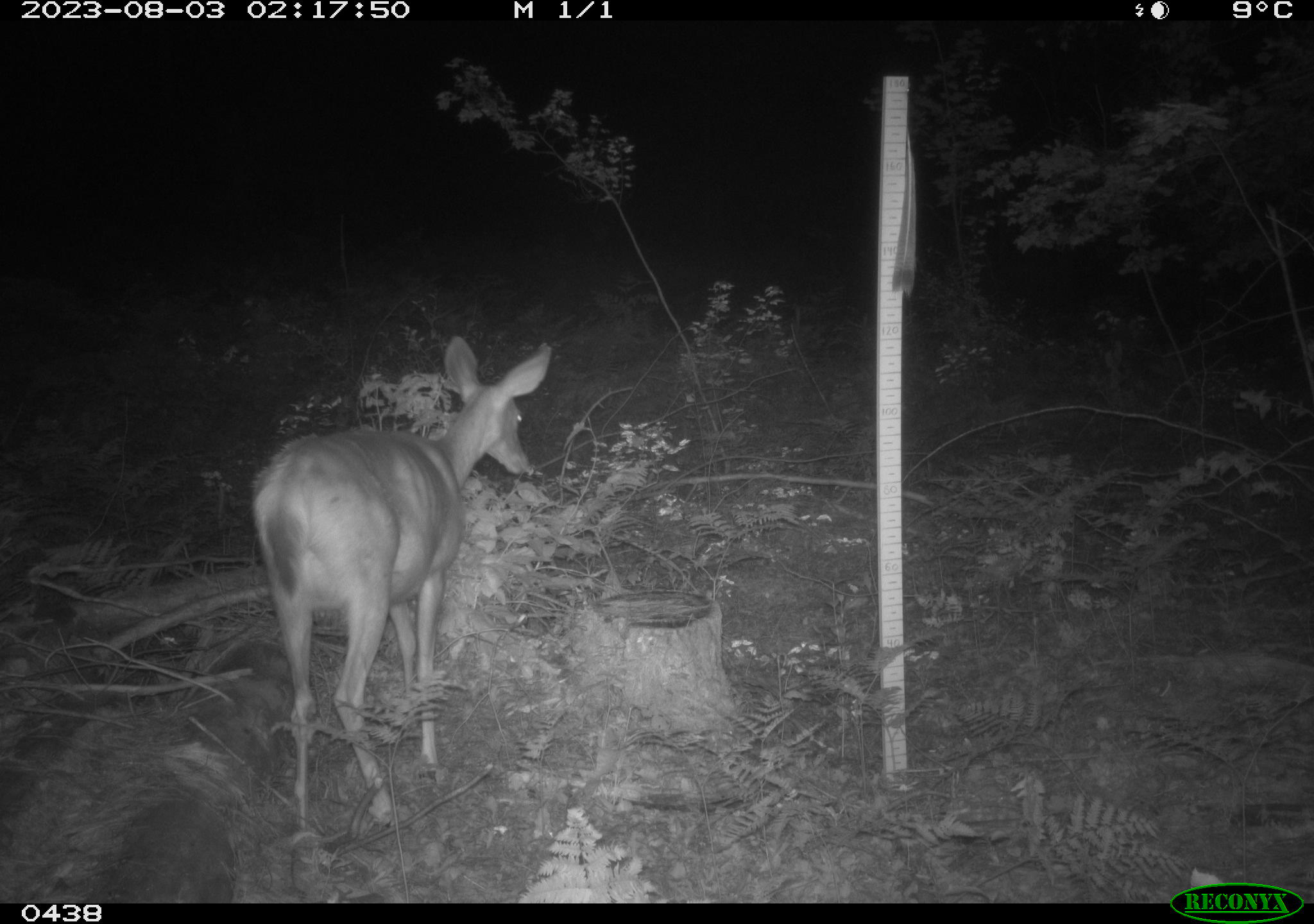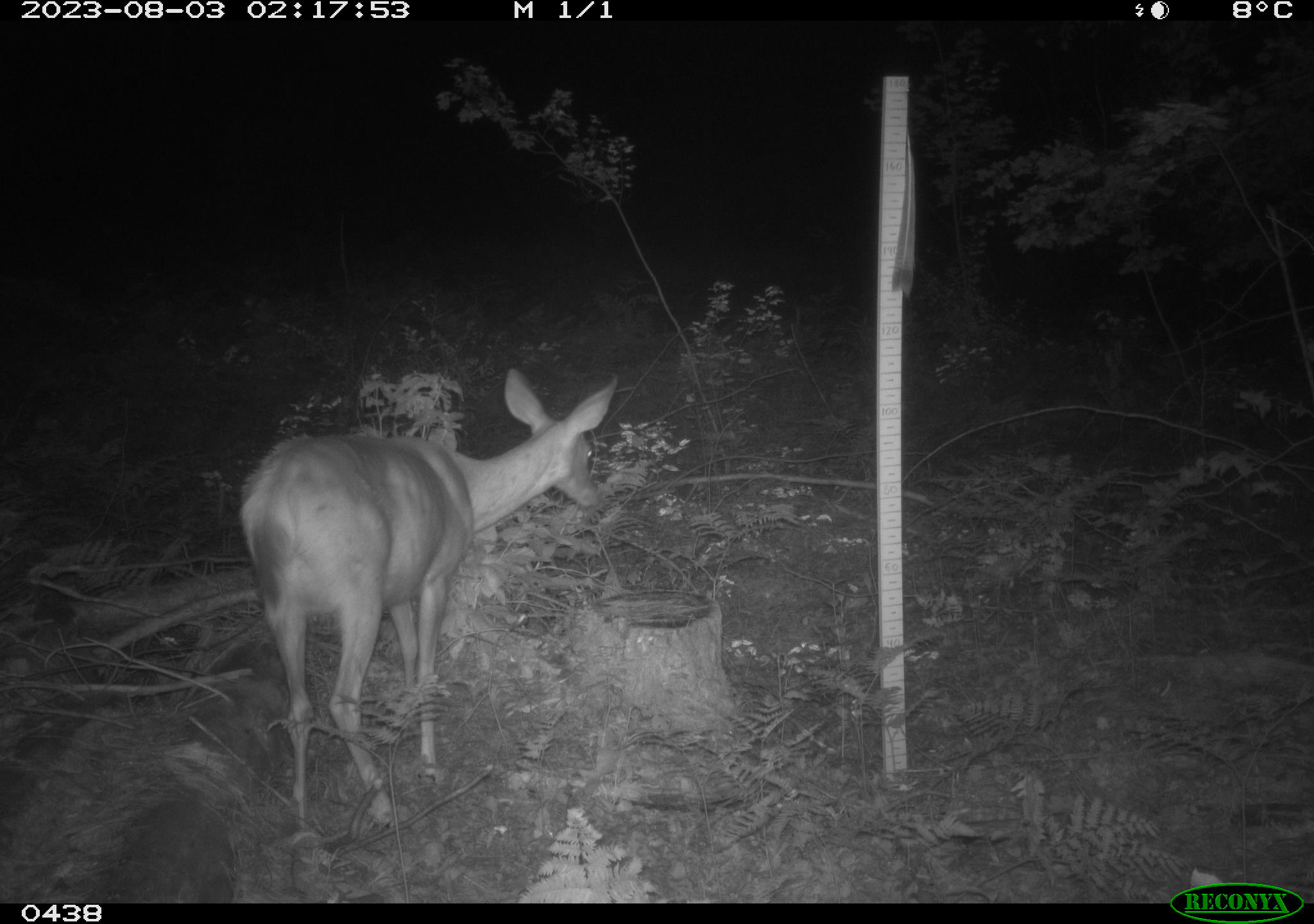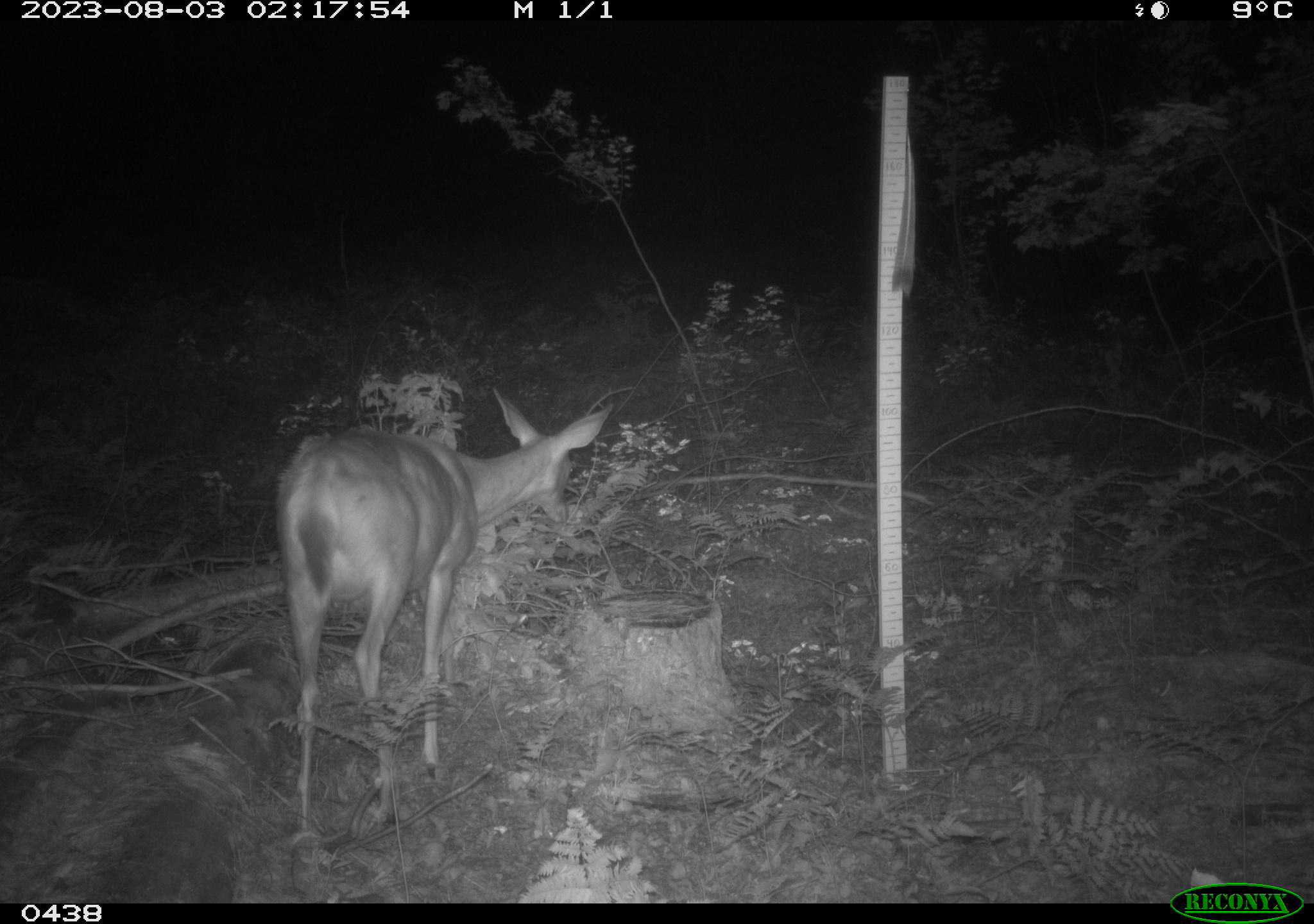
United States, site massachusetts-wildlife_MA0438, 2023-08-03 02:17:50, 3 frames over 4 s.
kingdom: Animalia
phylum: Chordata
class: Mammalia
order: Artiodactyla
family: Cervidae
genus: Odocoileus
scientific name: Odocoileus virginianus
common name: white-tailed deer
White-tailed deer (Odocoileus virginianus).